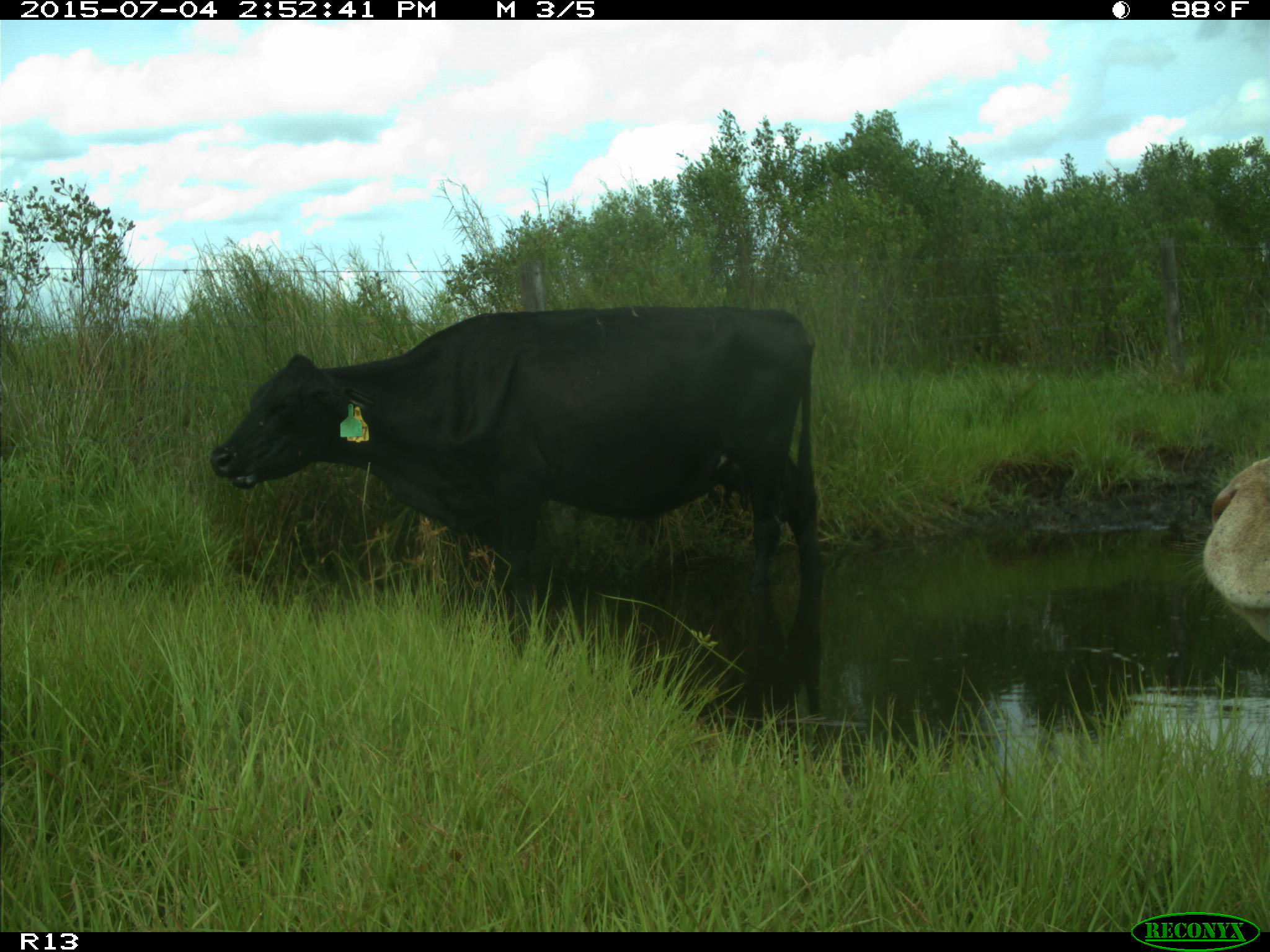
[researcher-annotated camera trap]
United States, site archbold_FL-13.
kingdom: Animalia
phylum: Chordata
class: Mammalia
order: Artiodactyla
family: Bovidae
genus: Bos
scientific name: Bos taurus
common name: domestic cow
Bos taurus (domestic cow).